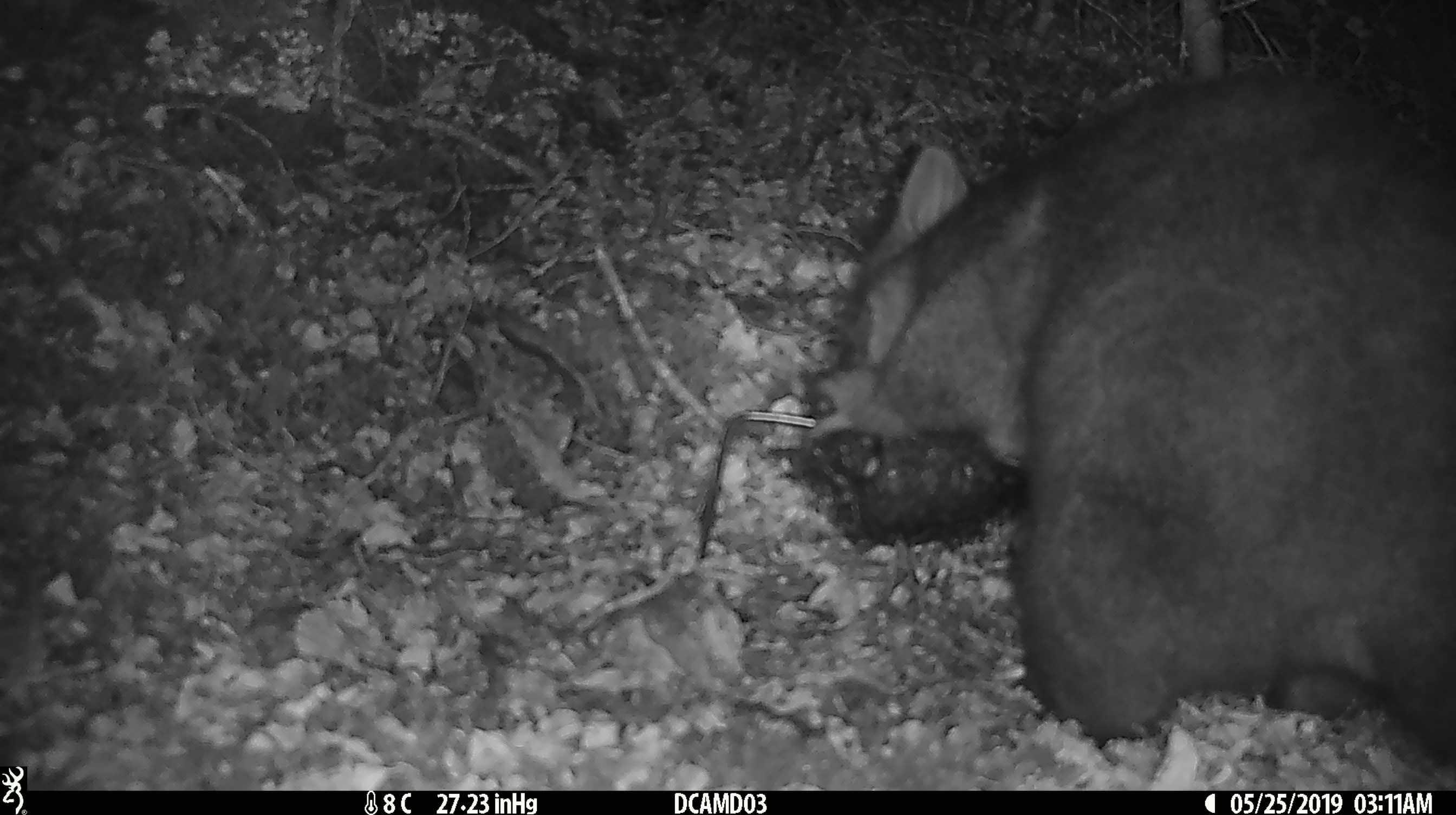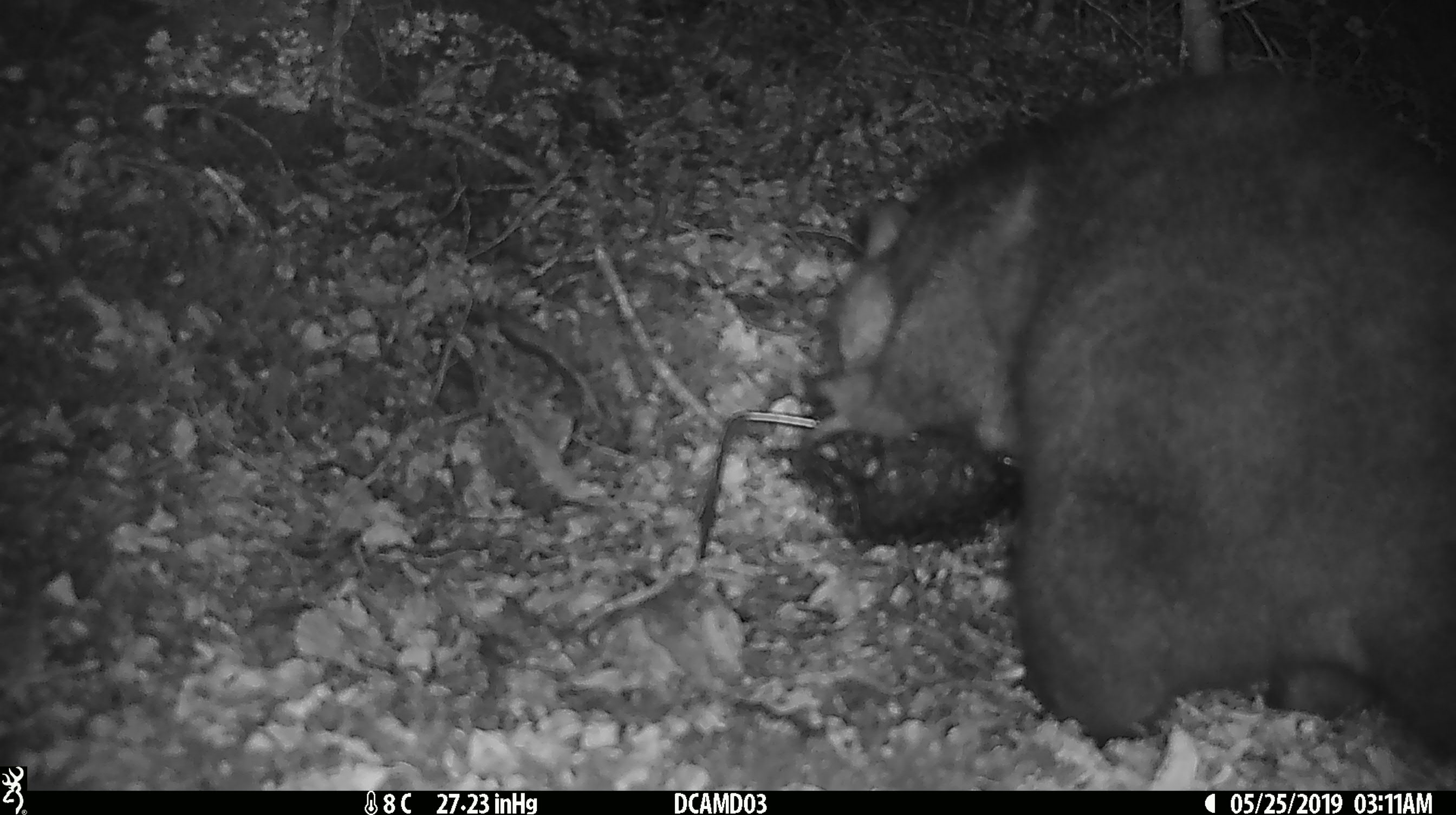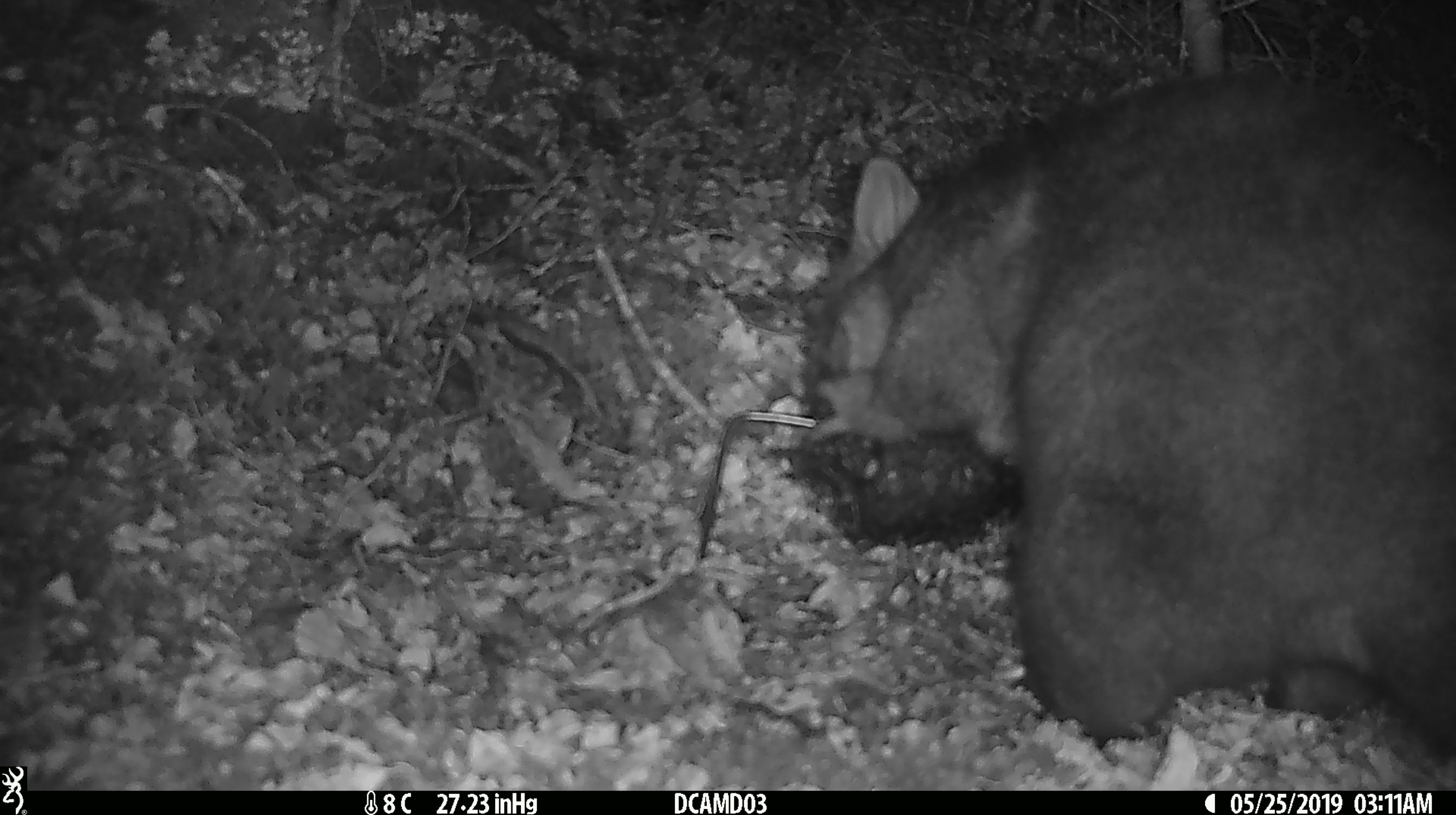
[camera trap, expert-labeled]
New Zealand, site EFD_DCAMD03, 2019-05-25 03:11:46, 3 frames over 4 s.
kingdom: Animalia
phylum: Chordata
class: Mammalia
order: Diprotodontia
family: Phalangeridae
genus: Trichosurus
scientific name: Trichosurus vulpecula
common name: common brushtail possum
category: possum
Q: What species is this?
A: Possum (common brushtail possum) (Trichosurus vulpecula).